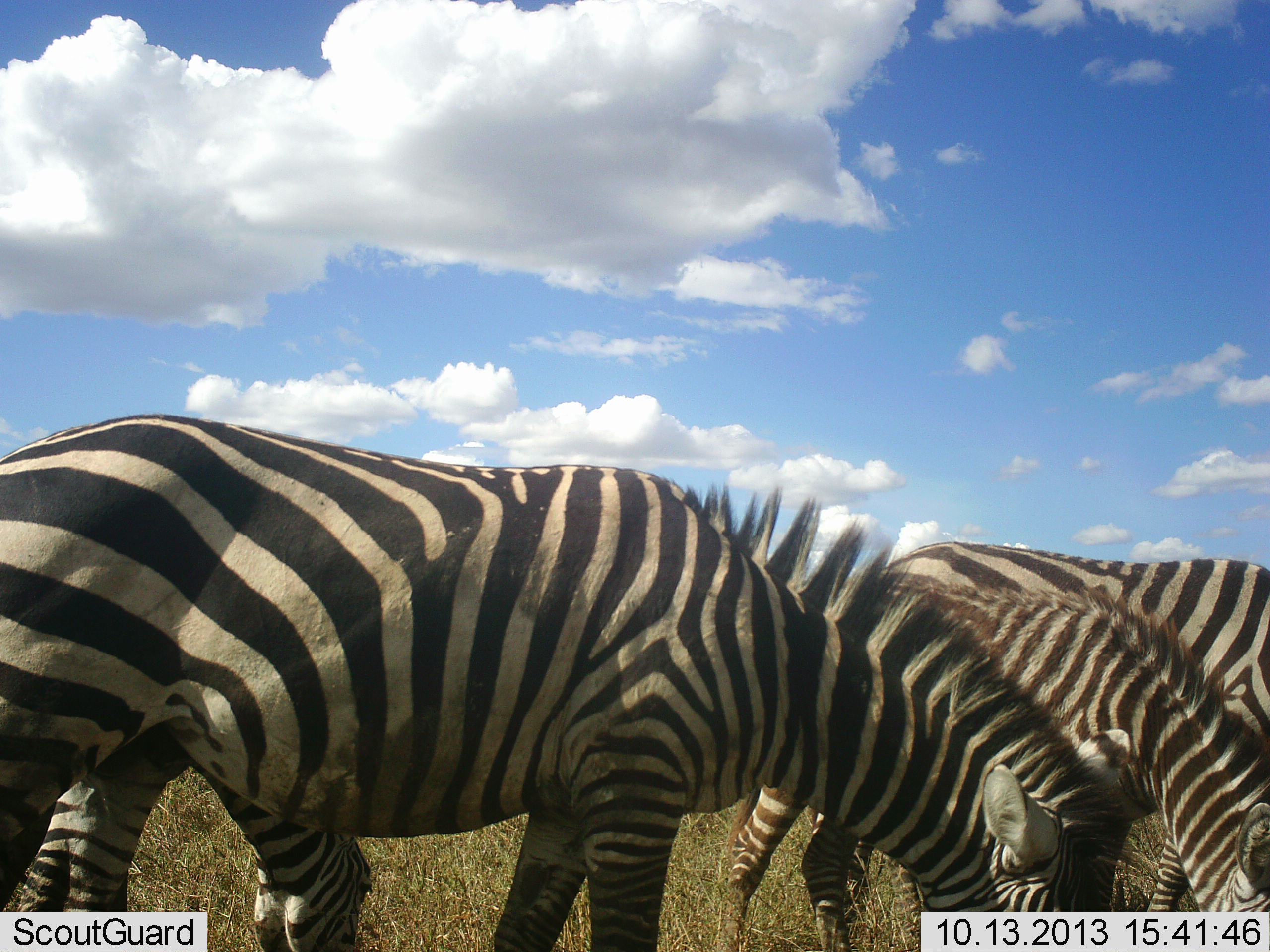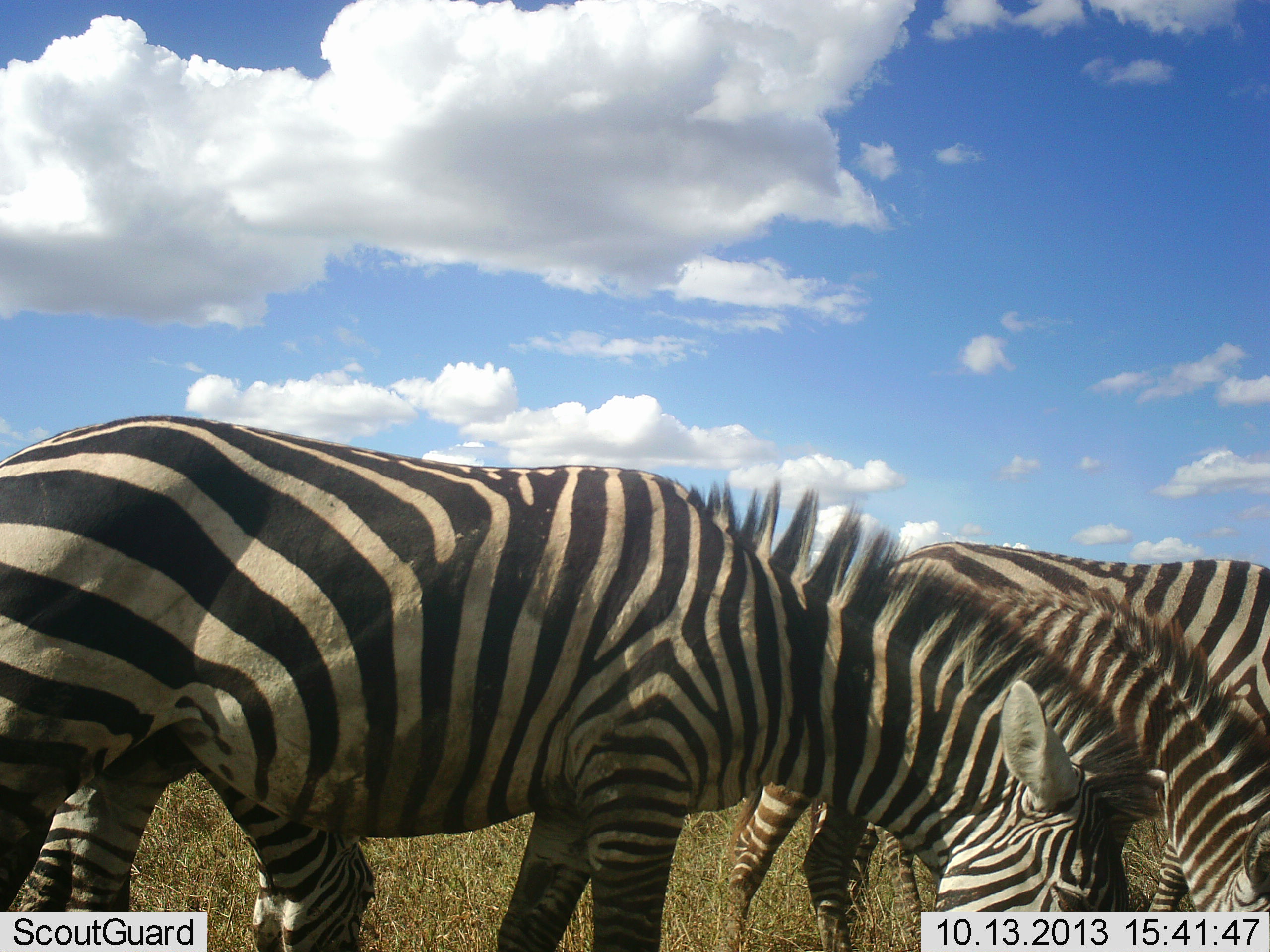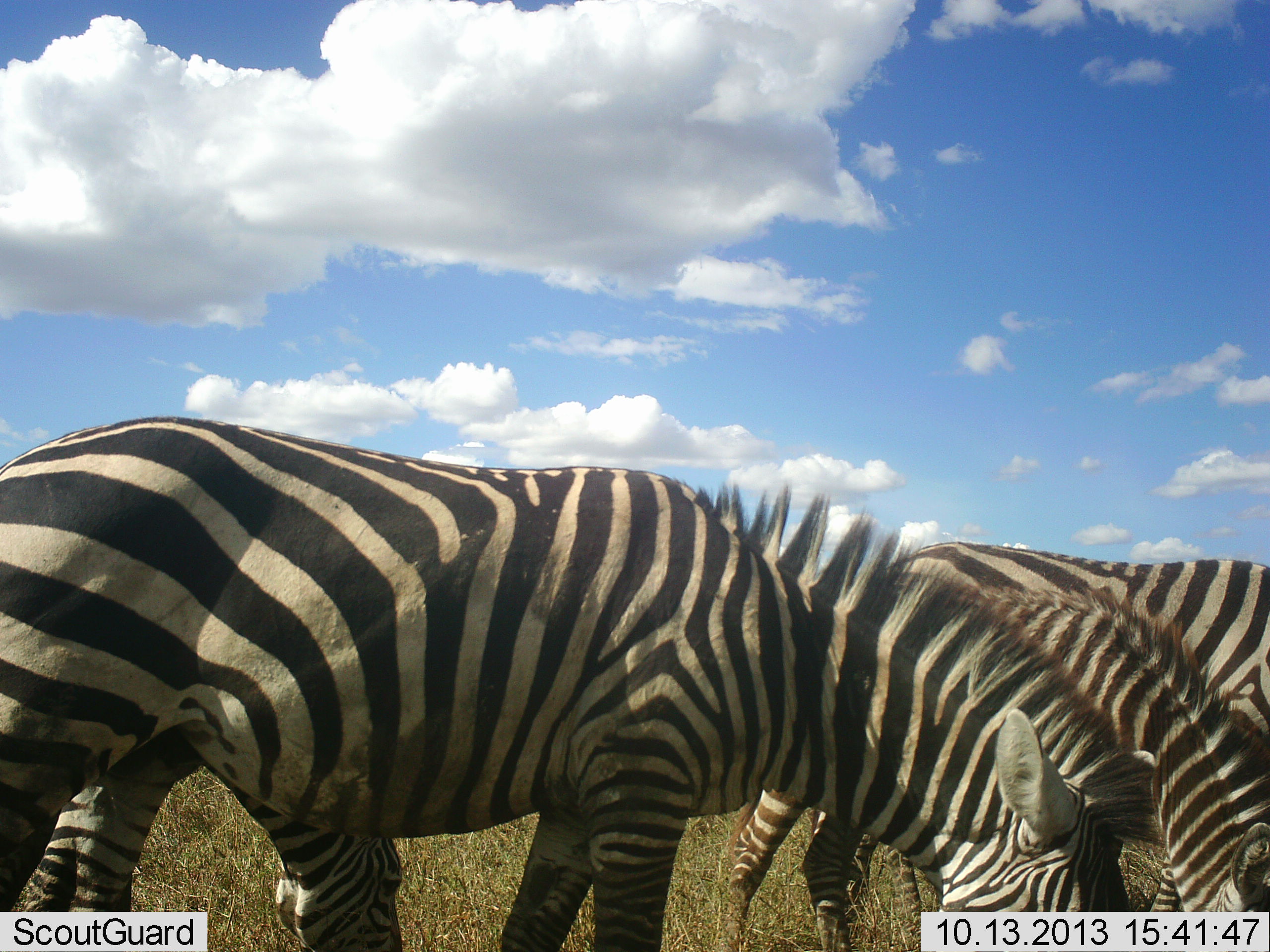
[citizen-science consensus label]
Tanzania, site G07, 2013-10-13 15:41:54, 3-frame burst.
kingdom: Animalia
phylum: Chordata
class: Mammalia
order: Perissodactyla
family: Equidae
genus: Equus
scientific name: Equus quagga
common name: plains zebra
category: zebra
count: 3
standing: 31%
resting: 0%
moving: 0%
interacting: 0%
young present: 38%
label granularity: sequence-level